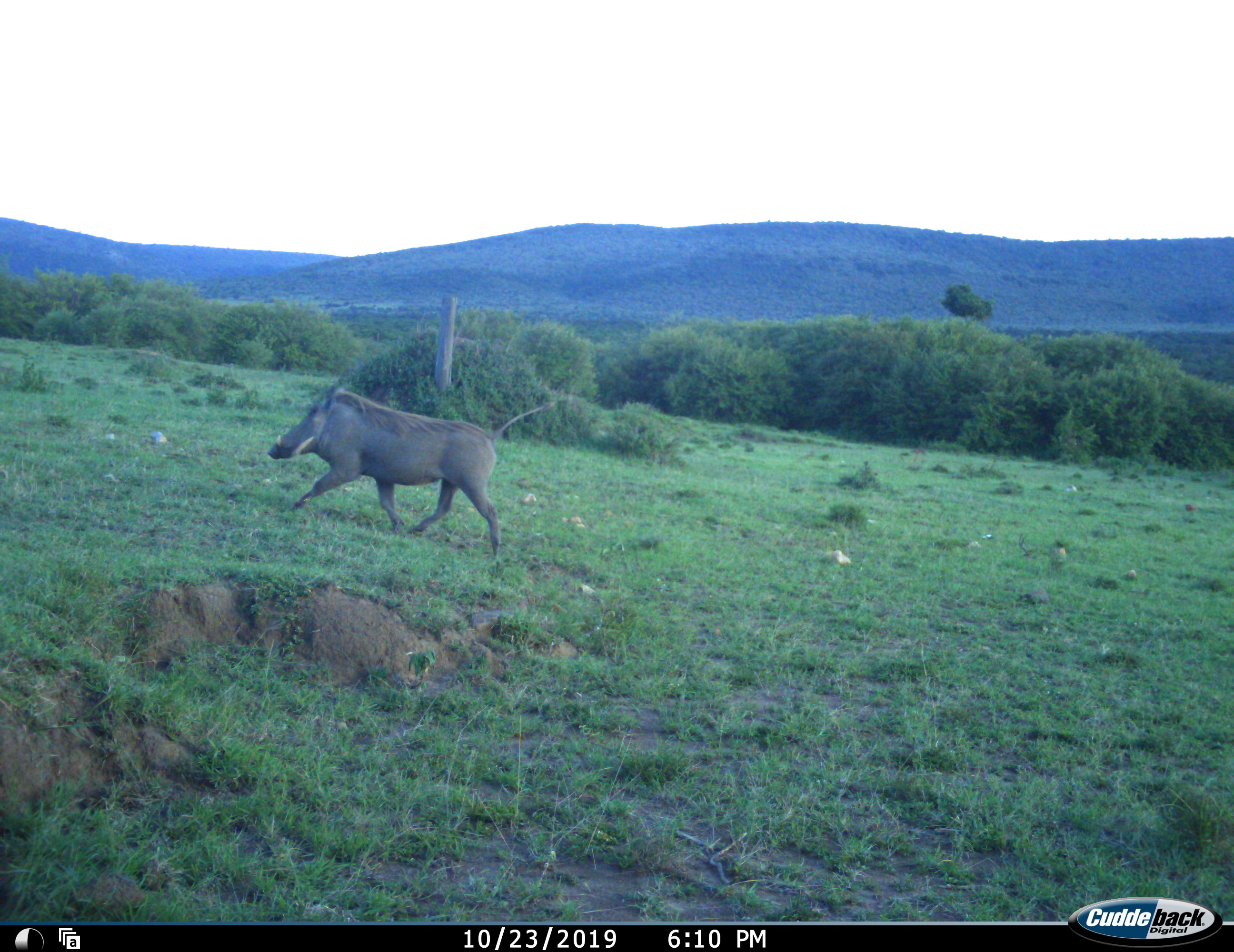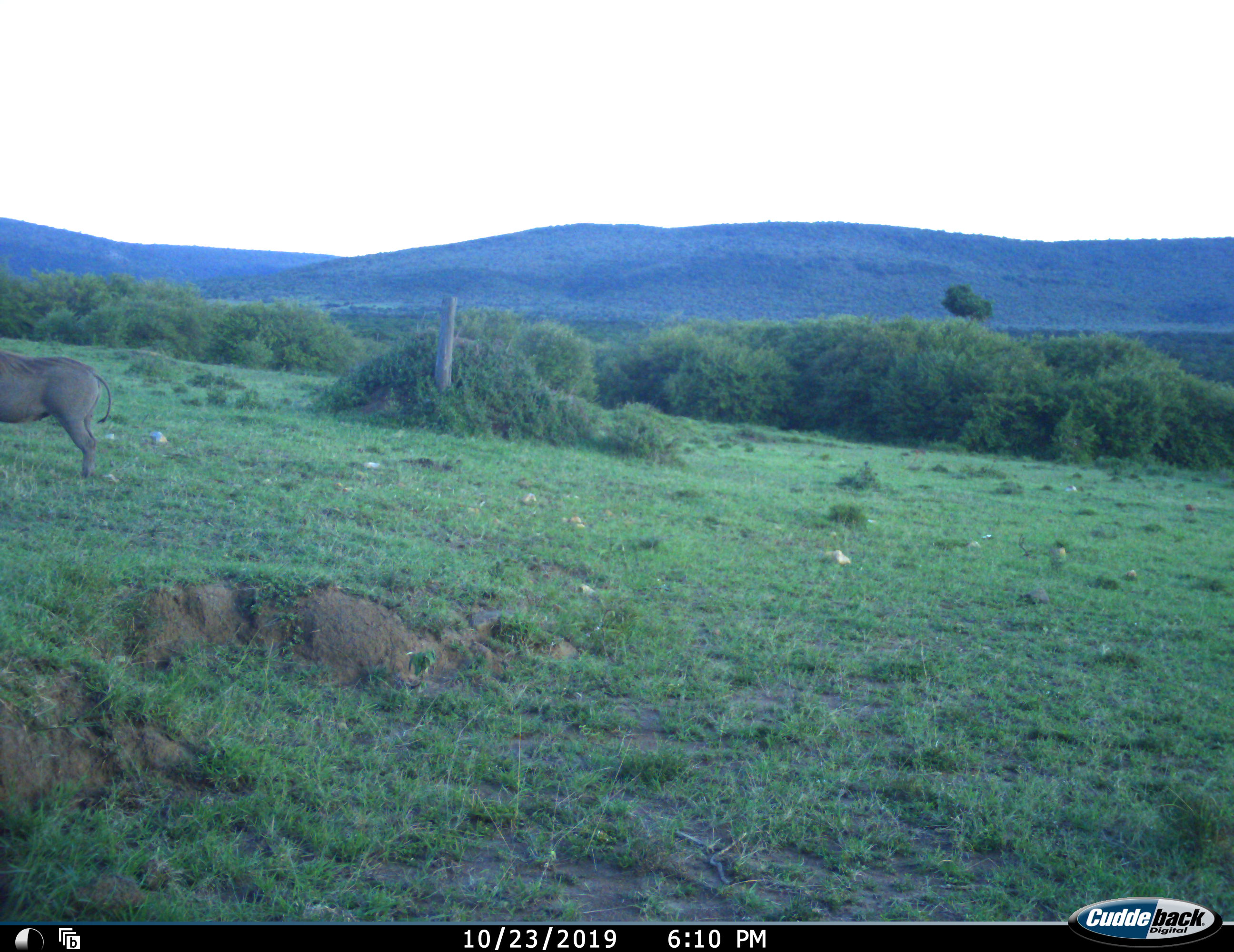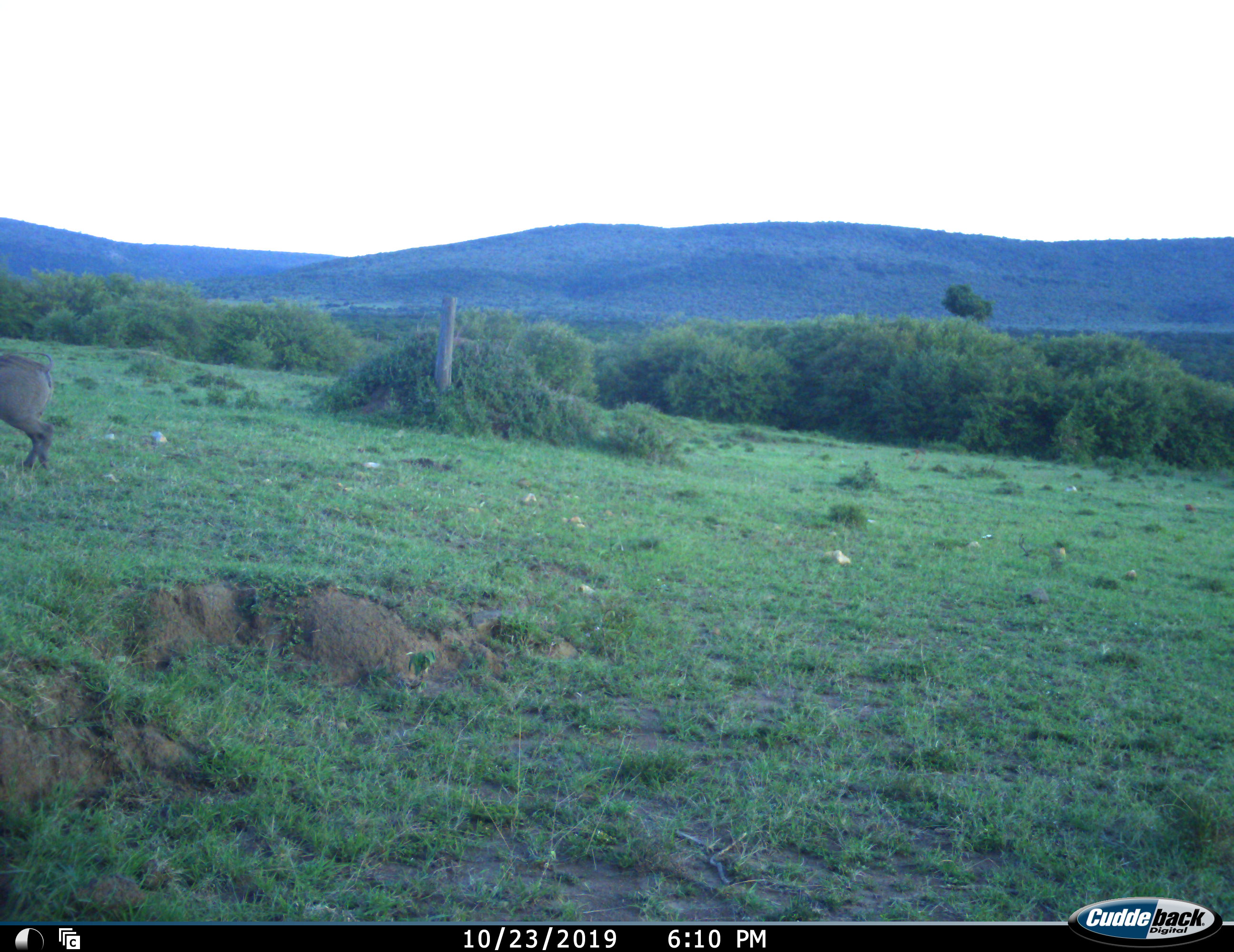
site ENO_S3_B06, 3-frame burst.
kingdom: Animalia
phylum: Chordata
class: Mammalia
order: Artiodactyla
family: Suidae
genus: Phacochoerus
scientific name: Phacochoerus africanus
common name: warthog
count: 1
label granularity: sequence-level